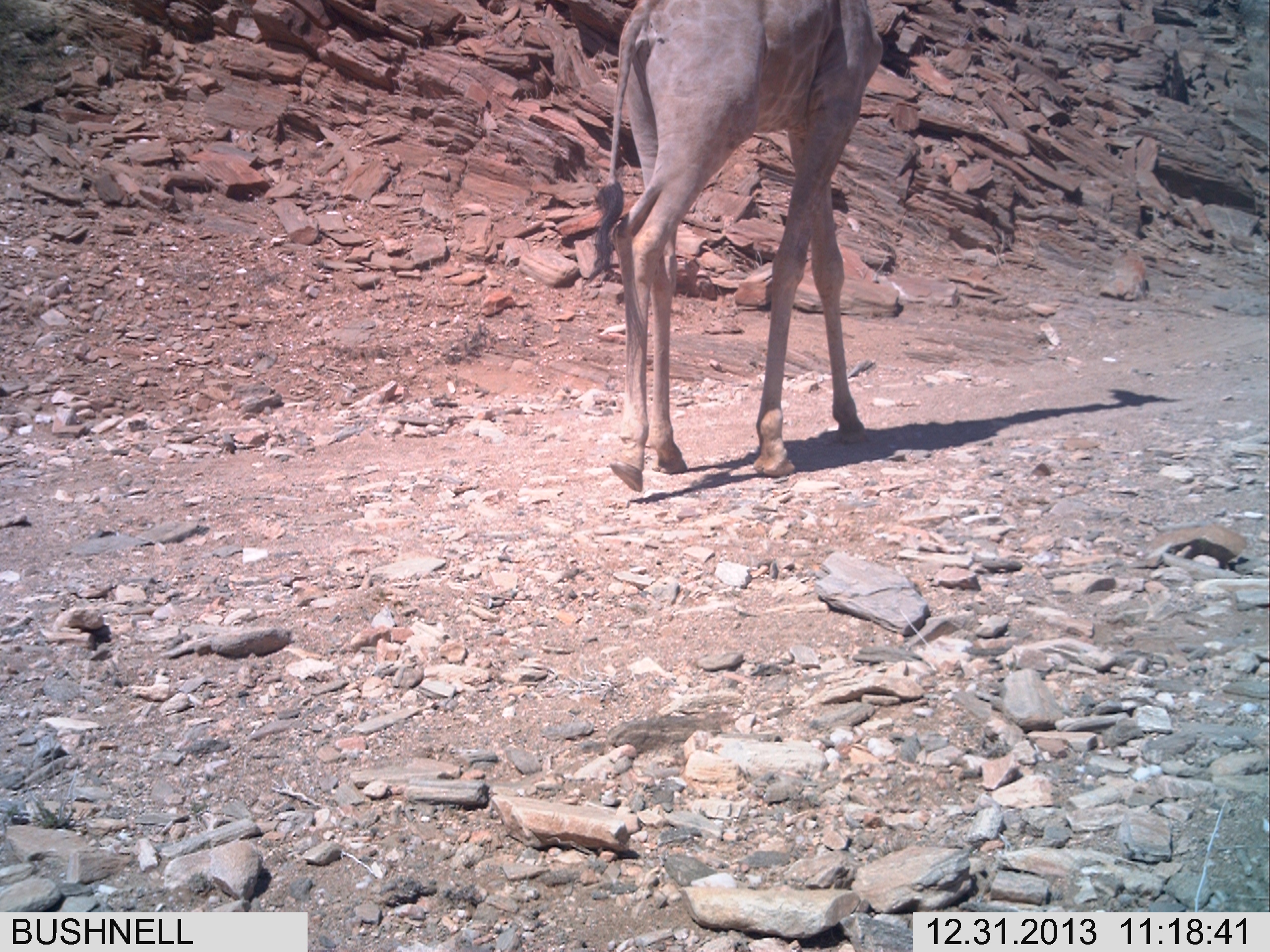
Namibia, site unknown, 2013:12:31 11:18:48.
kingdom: Animalia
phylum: Chordata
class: Mammalia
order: Artiodactyla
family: Giraffidae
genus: Giraffa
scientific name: Giraffa camelopardalis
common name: giraffe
Giraffa camelopardalis (giraffe).